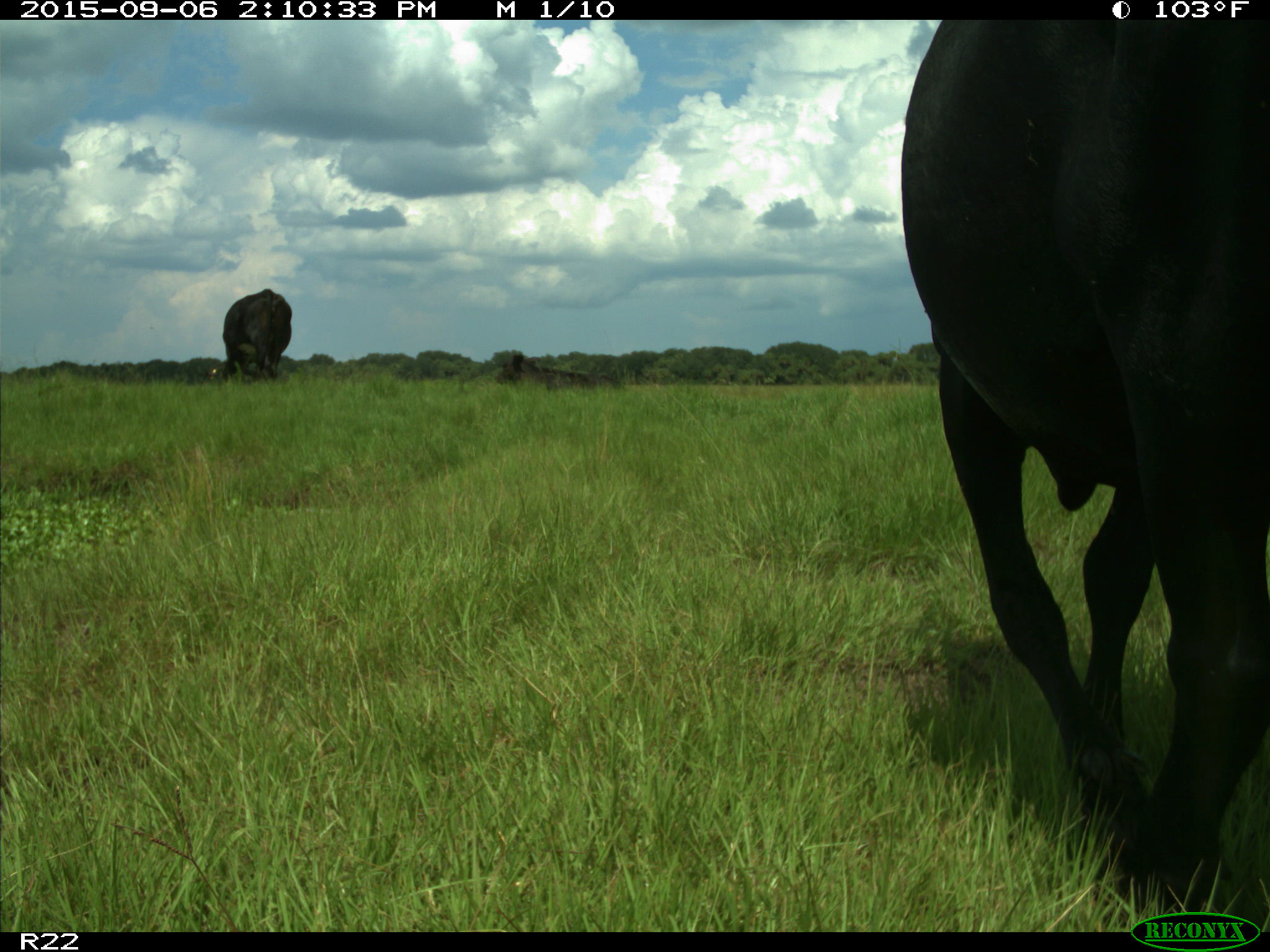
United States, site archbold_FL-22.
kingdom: Animalia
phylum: Chordata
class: Mammalia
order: Artiodactyla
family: Bovidae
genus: Bos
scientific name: Bos taurus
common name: domestic cow